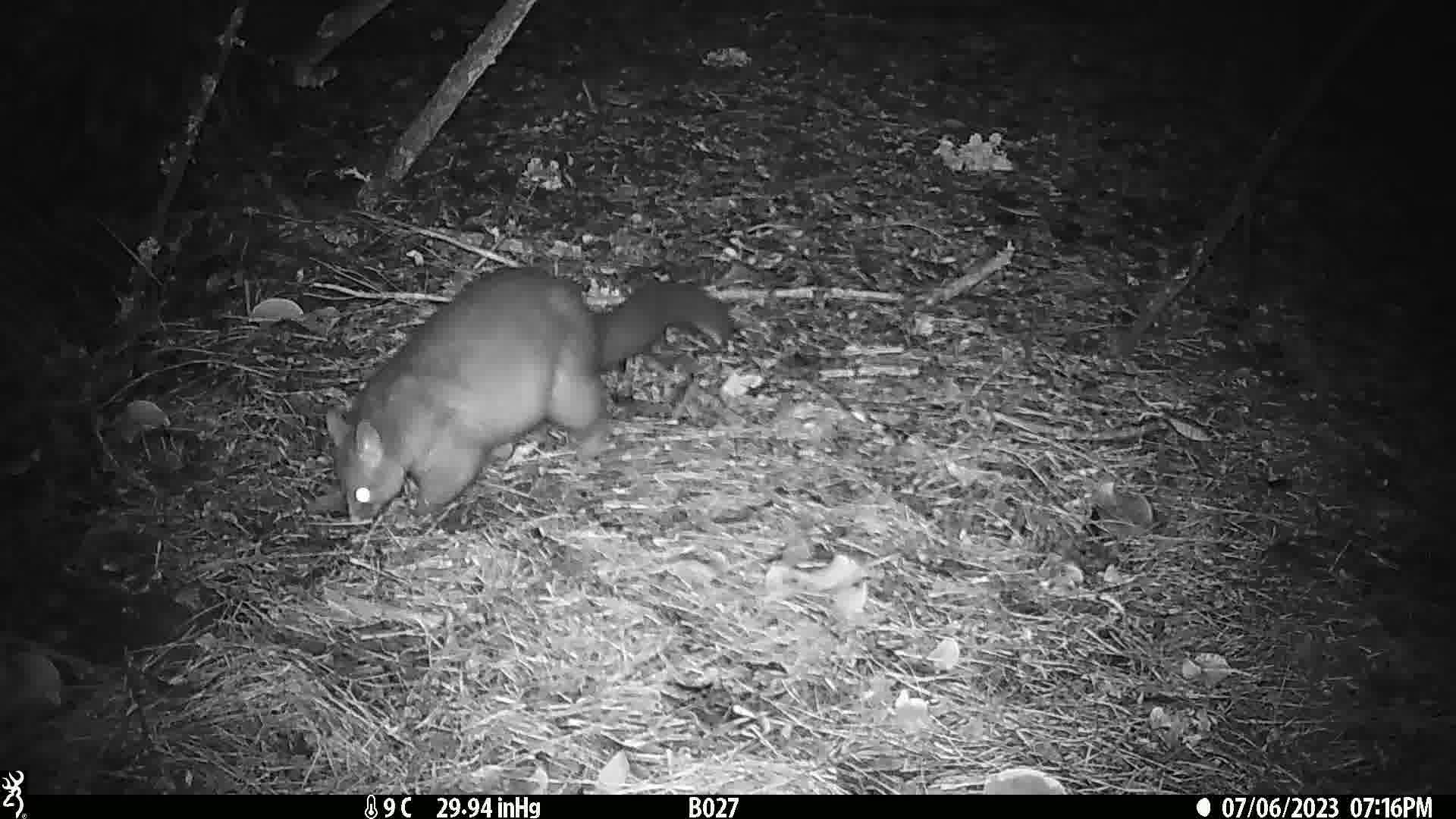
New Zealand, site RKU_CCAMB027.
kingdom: Animalia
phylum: Chordata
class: Mammalia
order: Diprotodontia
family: Phalangeridae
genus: Trichosurus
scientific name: Trichosurus vulpecula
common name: common brushtail possum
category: possum